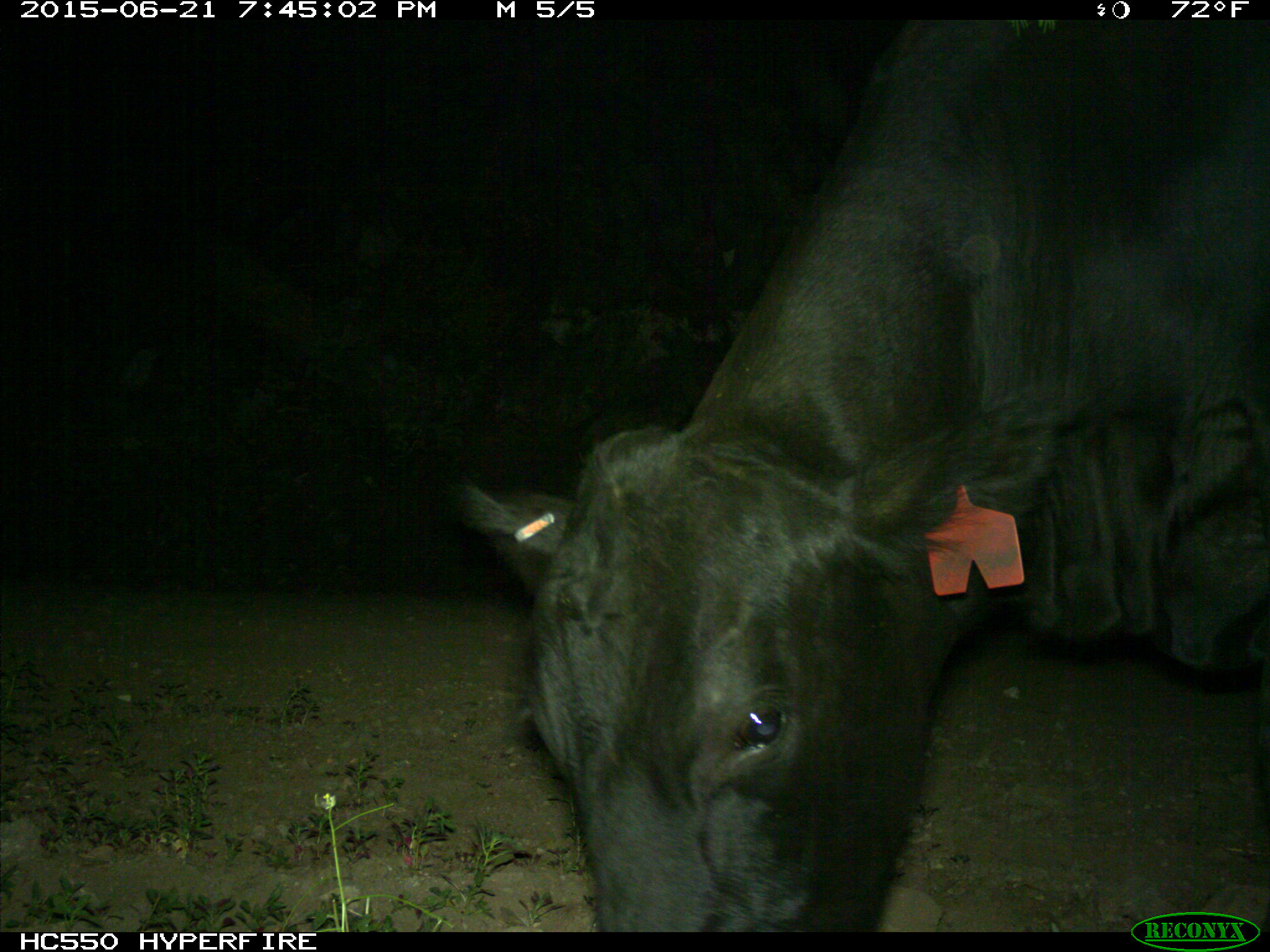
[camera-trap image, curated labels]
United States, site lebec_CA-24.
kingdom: Animalia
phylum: Chordata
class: Mammalia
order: Artiodactyla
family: Bovidae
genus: Bos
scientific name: Bos taurus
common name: domestic cow